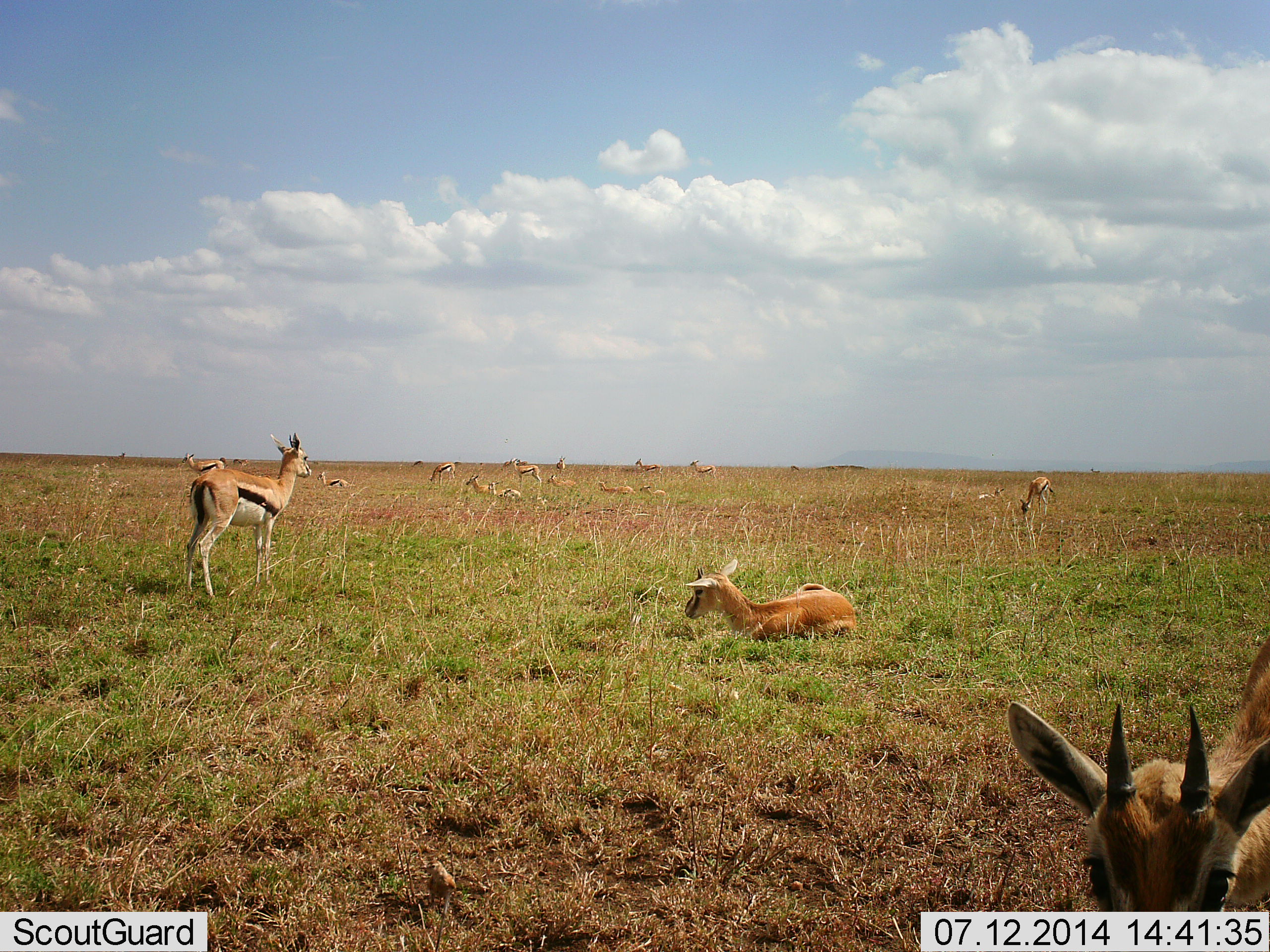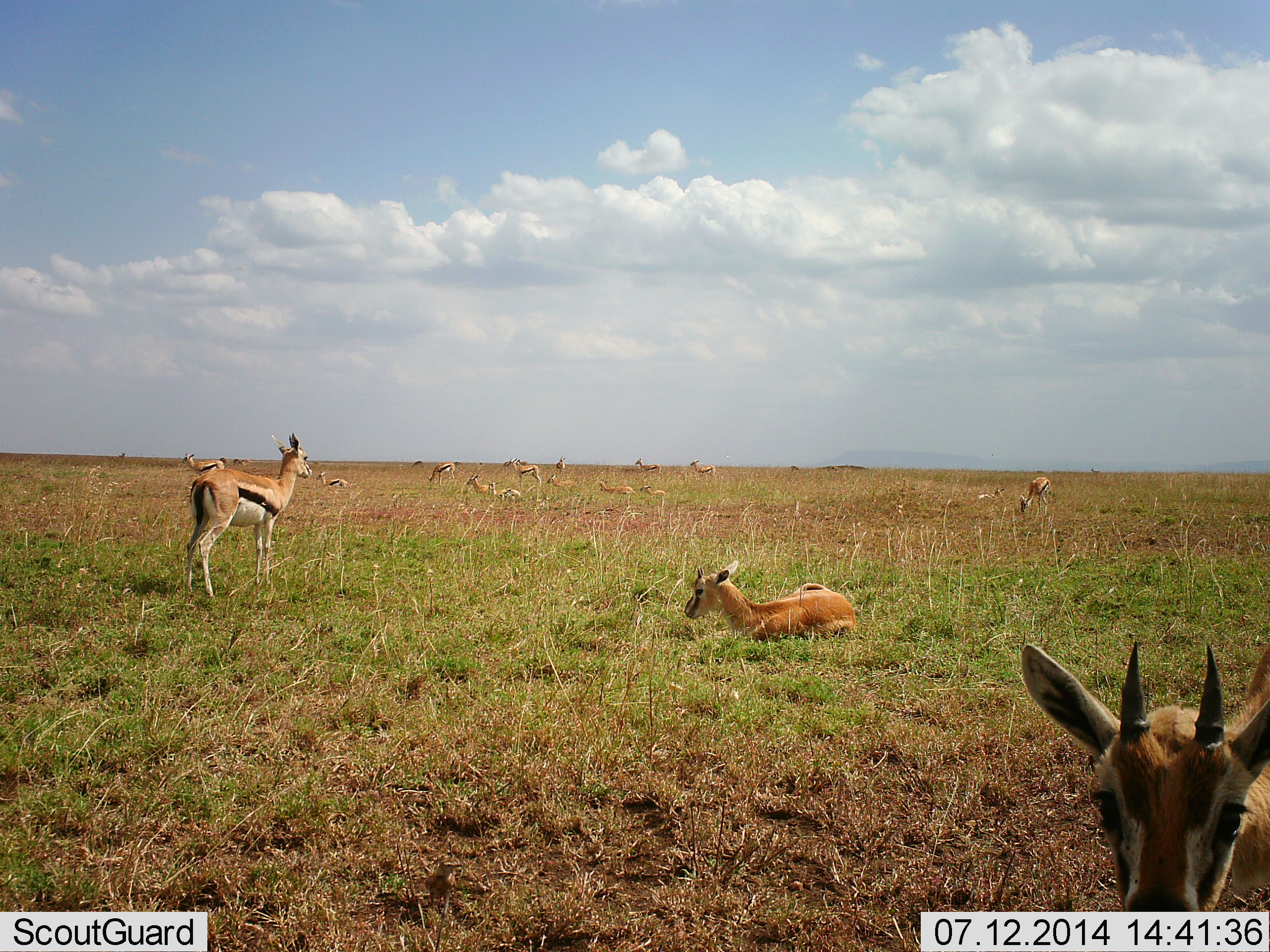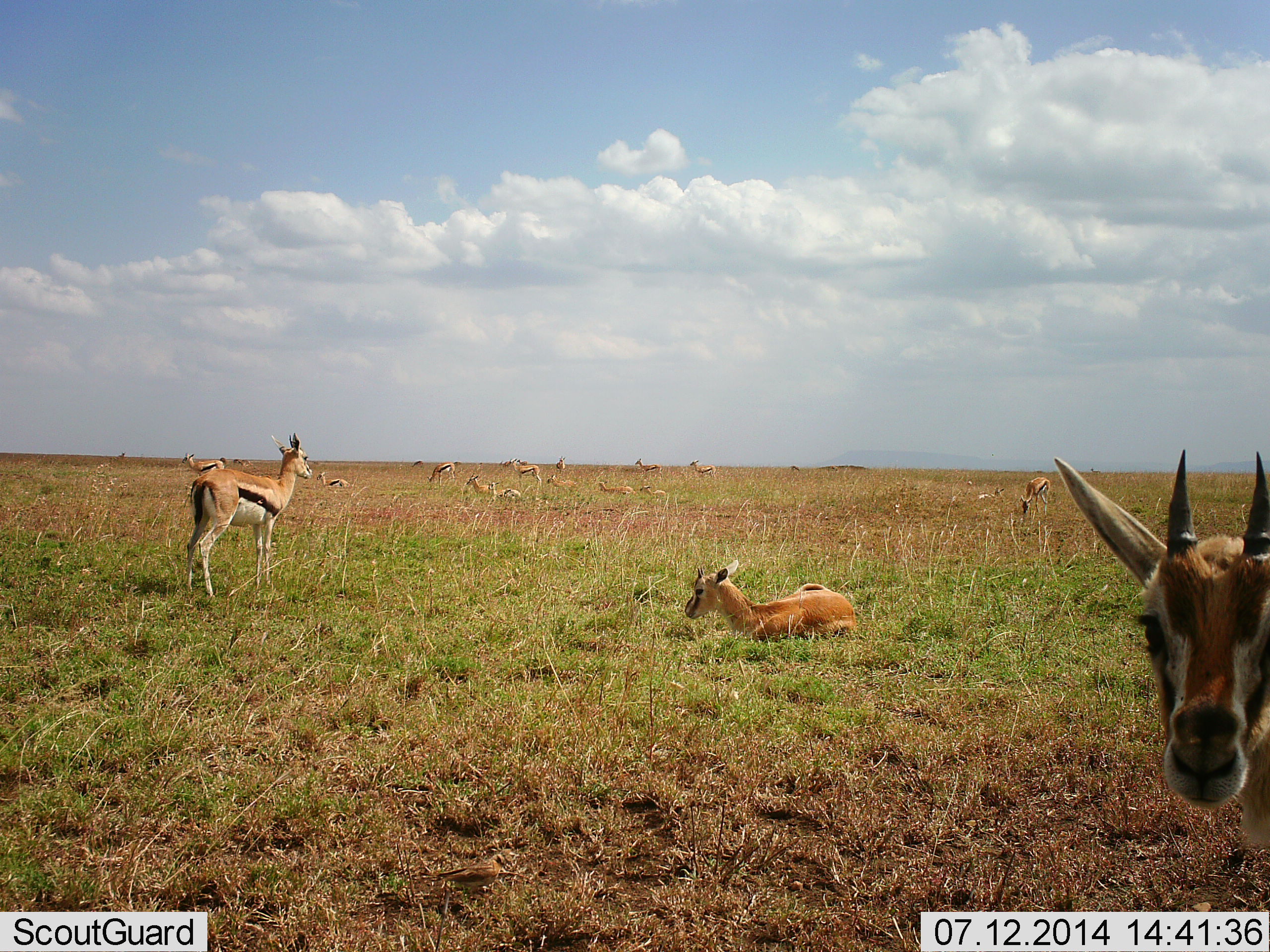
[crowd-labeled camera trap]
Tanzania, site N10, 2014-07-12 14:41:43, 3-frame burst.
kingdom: Animalia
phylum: Chordata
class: Mammalia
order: Artiodactyla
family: Bovidae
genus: Eudorcas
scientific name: Eudorcas thomsonii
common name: thomson's gazelle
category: gazellethomsons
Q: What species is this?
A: Gazellethomsons (thomson's gazelle) (Eudorcas thomsonii).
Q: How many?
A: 11-50.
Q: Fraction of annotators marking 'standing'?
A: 82%.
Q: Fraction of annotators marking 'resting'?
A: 91%.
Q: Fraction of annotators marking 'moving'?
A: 45%.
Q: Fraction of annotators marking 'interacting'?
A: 0%.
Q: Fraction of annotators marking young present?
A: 18%.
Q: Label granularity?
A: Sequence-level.